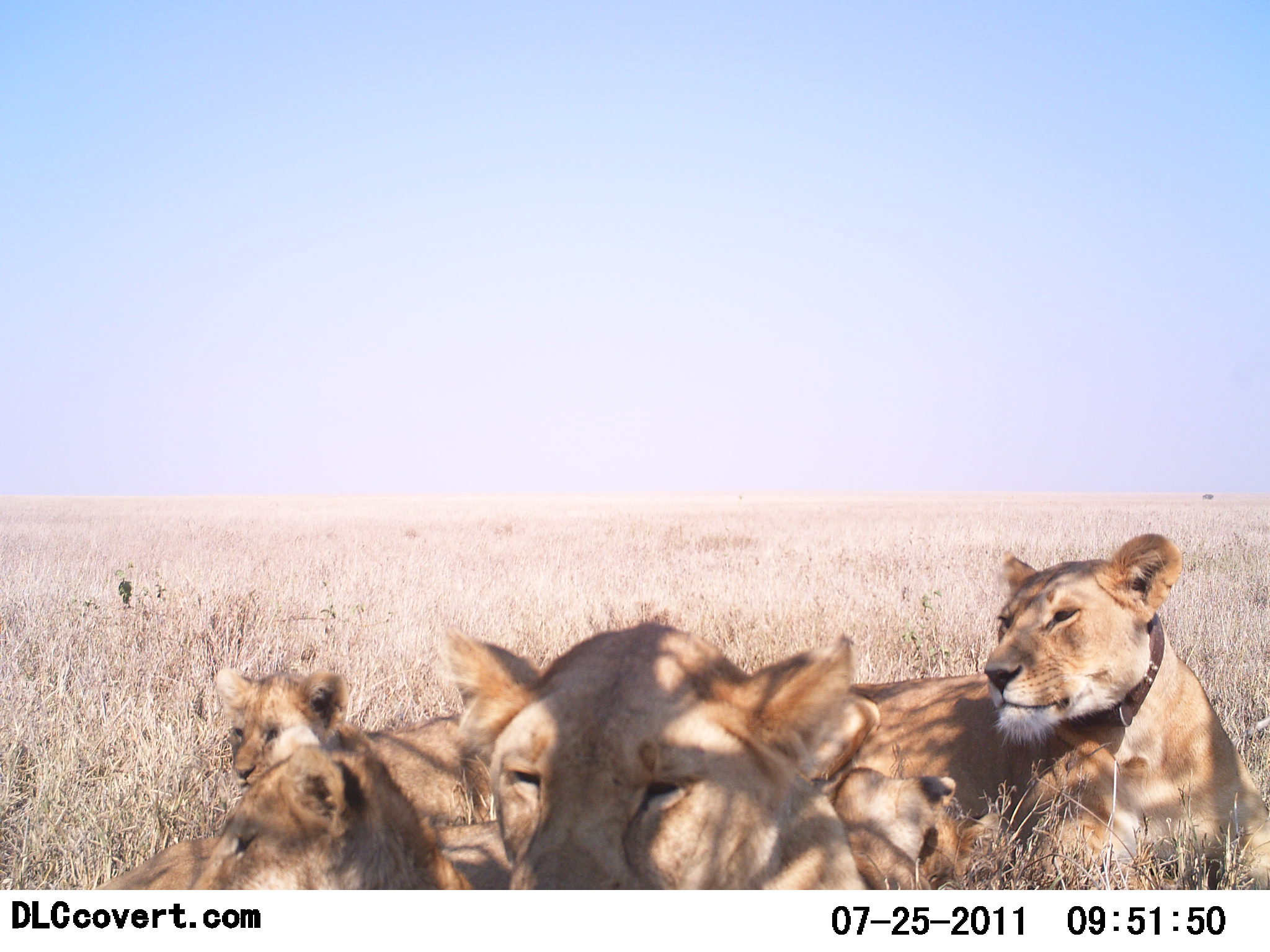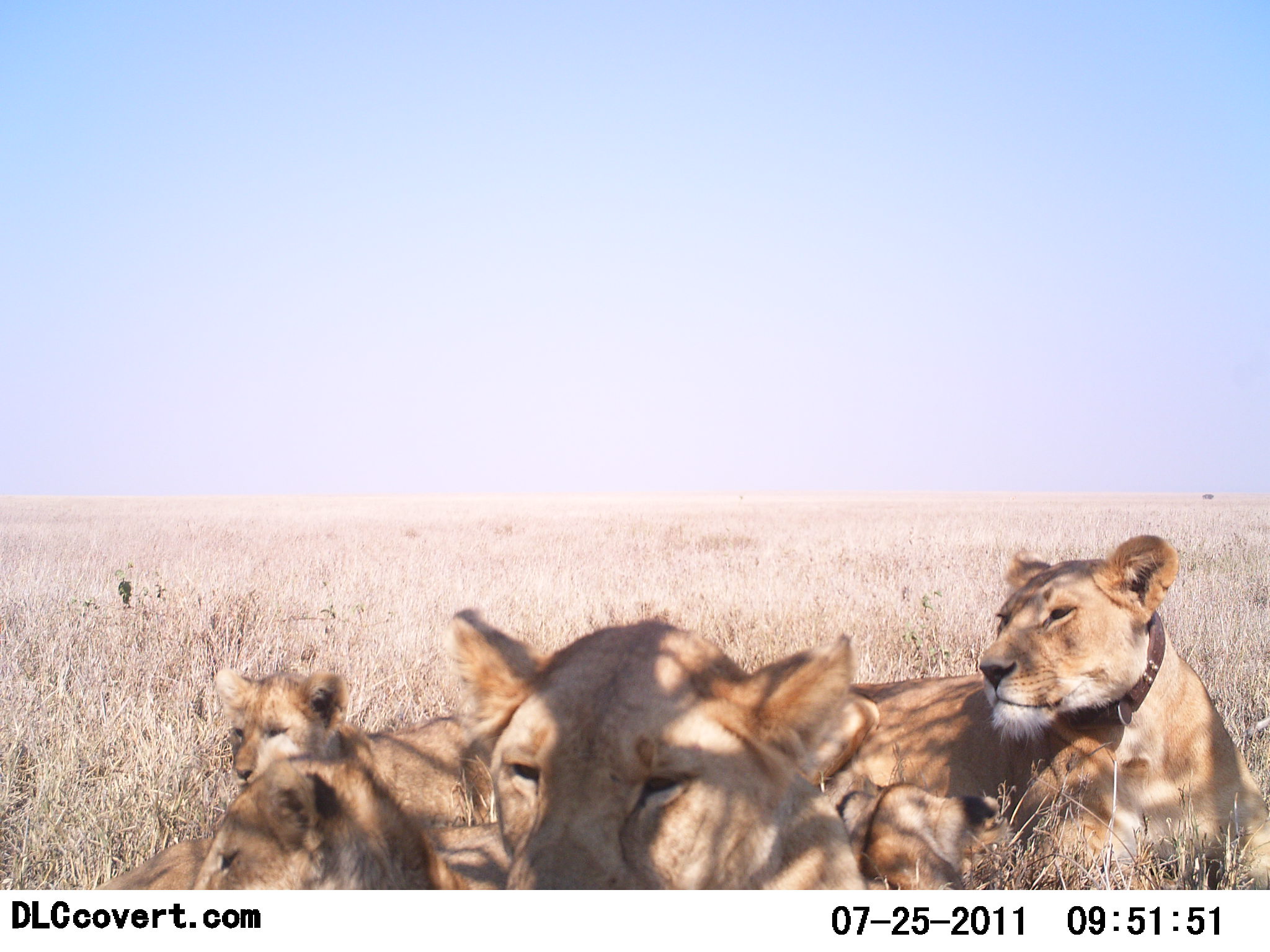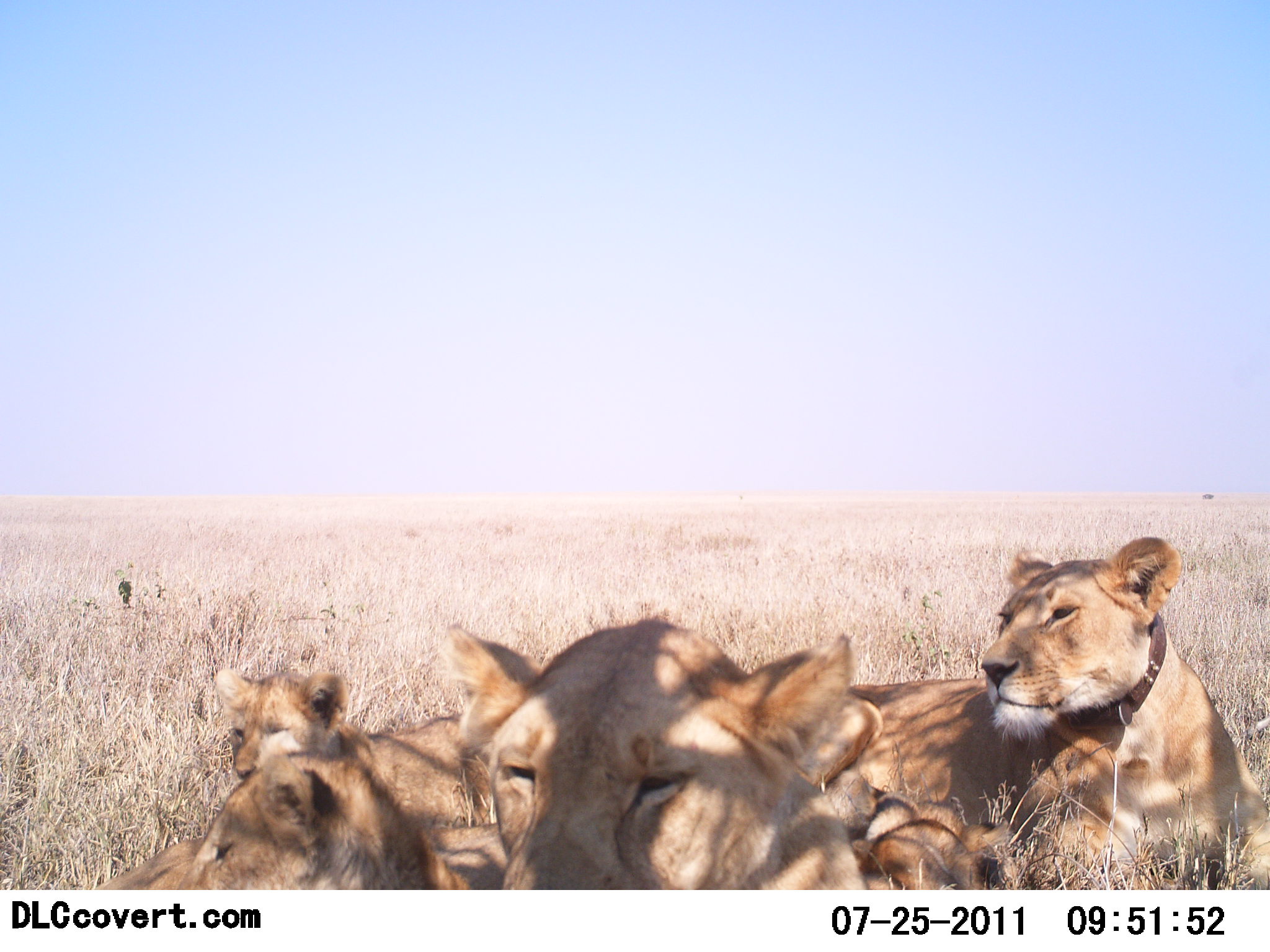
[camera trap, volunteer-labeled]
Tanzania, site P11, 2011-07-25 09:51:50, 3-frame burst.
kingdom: Animalia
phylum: Chordata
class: Mammalia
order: Carnivora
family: Felidae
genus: Panthera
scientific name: Panthera leo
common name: lion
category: lionfemale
Lionfemale (lion) (Panthera leo), count 5. Behavior (volunteer vote fractions): standing 0%, resting 100%, moving 0%, interacting 8%. Young present (vote fraction): 67%. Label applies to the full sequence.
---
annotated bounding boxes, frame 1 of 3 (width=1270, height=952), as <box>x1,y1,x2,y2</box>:
animal: <box>828,532,1269,890</box>; <box>439,620,867,890</box>; <box>214,666,495,824</box>; <box>195,747,477,890</box>; <box>90,815,537,890</box>; <box>829,759,990,892</box>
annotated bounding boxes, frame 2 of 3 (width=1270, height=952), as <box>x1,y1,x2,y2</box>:
animal: <box>837,534,1270,889</box>; <box>440,611,867,892</box>; <box>212,666,541,828</box>; <box>93,820,539,891</box>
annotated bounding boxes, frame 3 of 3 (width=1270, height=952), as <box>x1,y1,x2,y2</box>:
animal: <box>841,536,1270,892</box>; <box>439,620,867,890</box>; <box>99,820,1017,890</box>; <box>211,664,499,826</box>